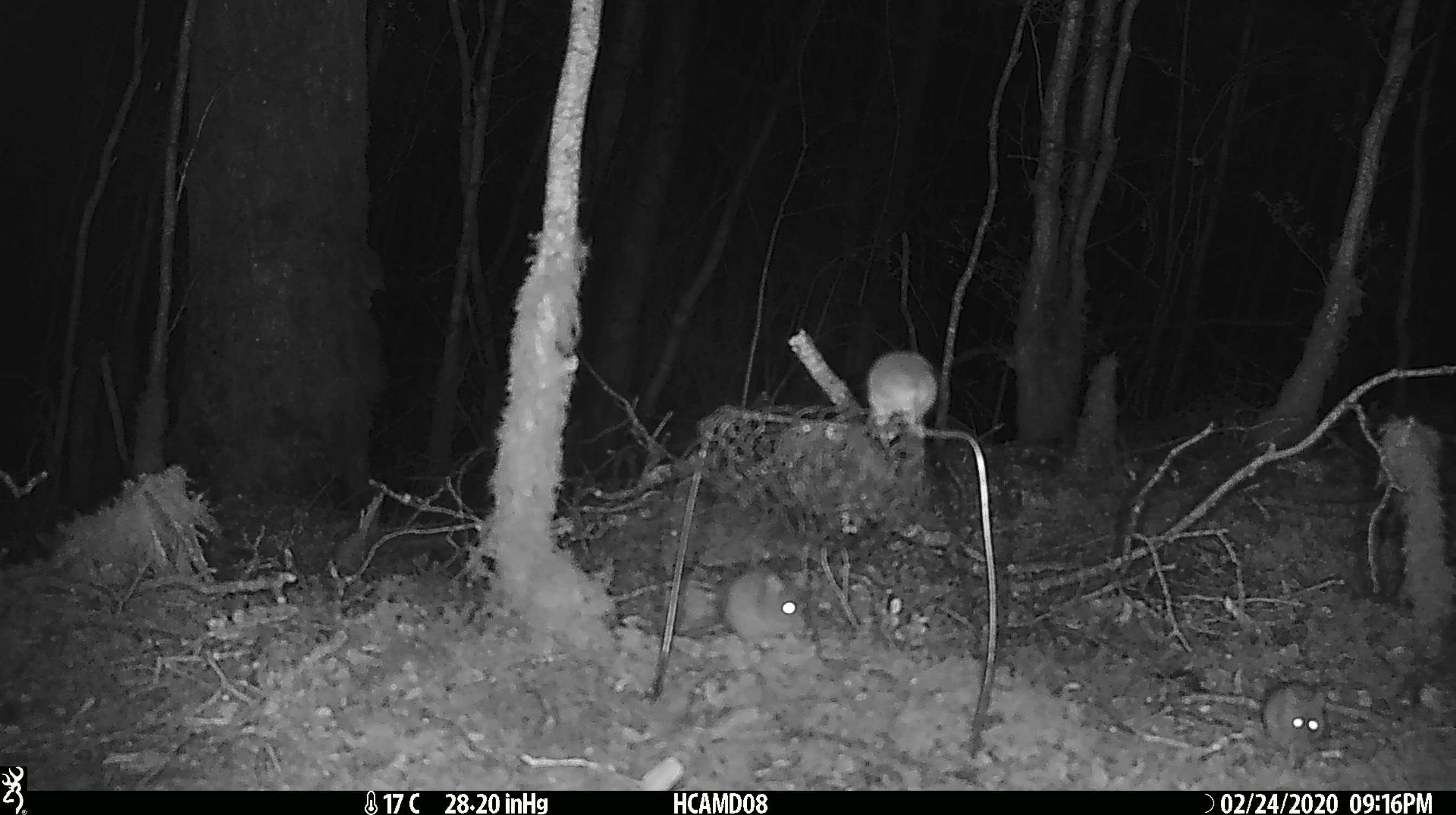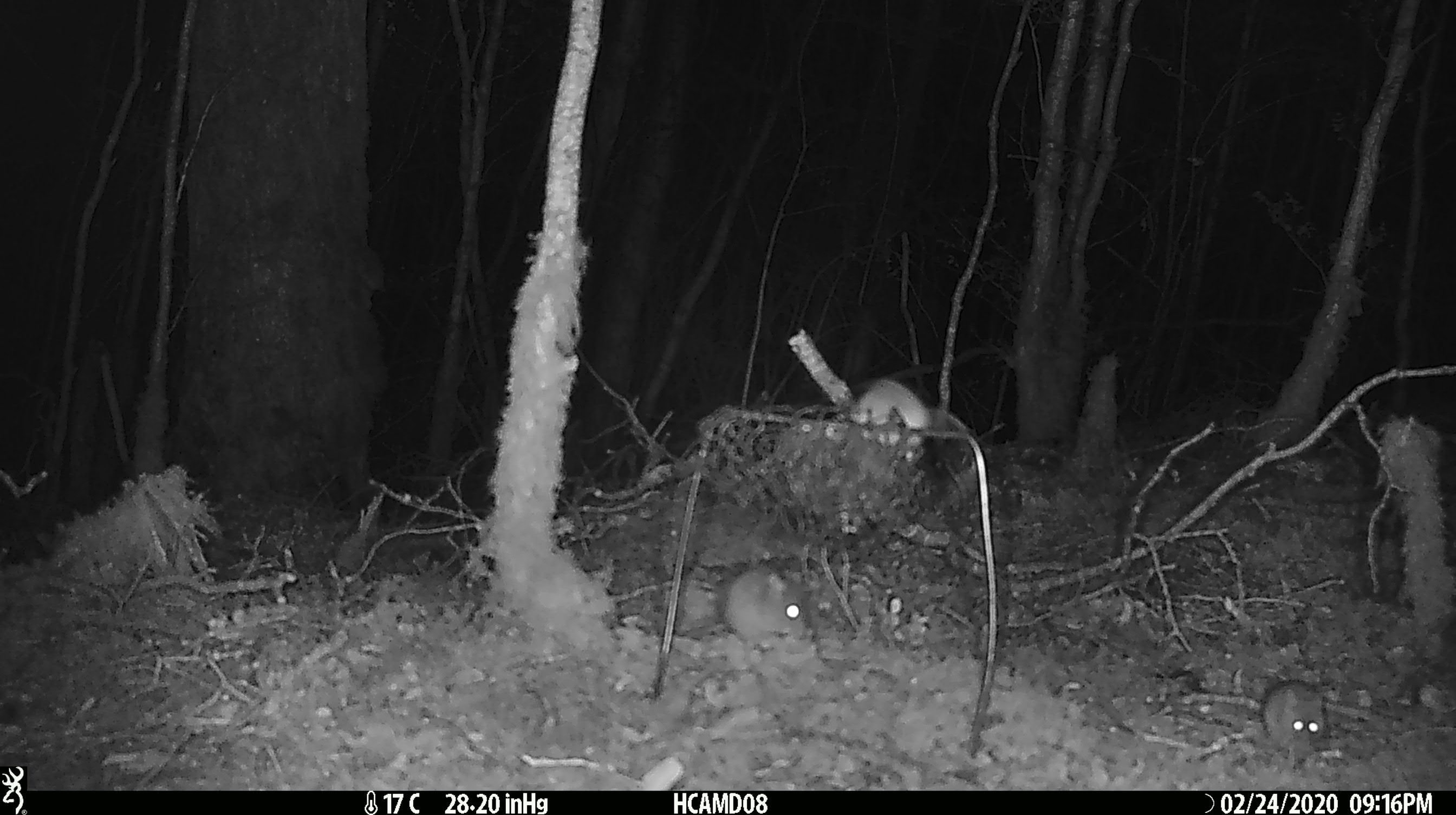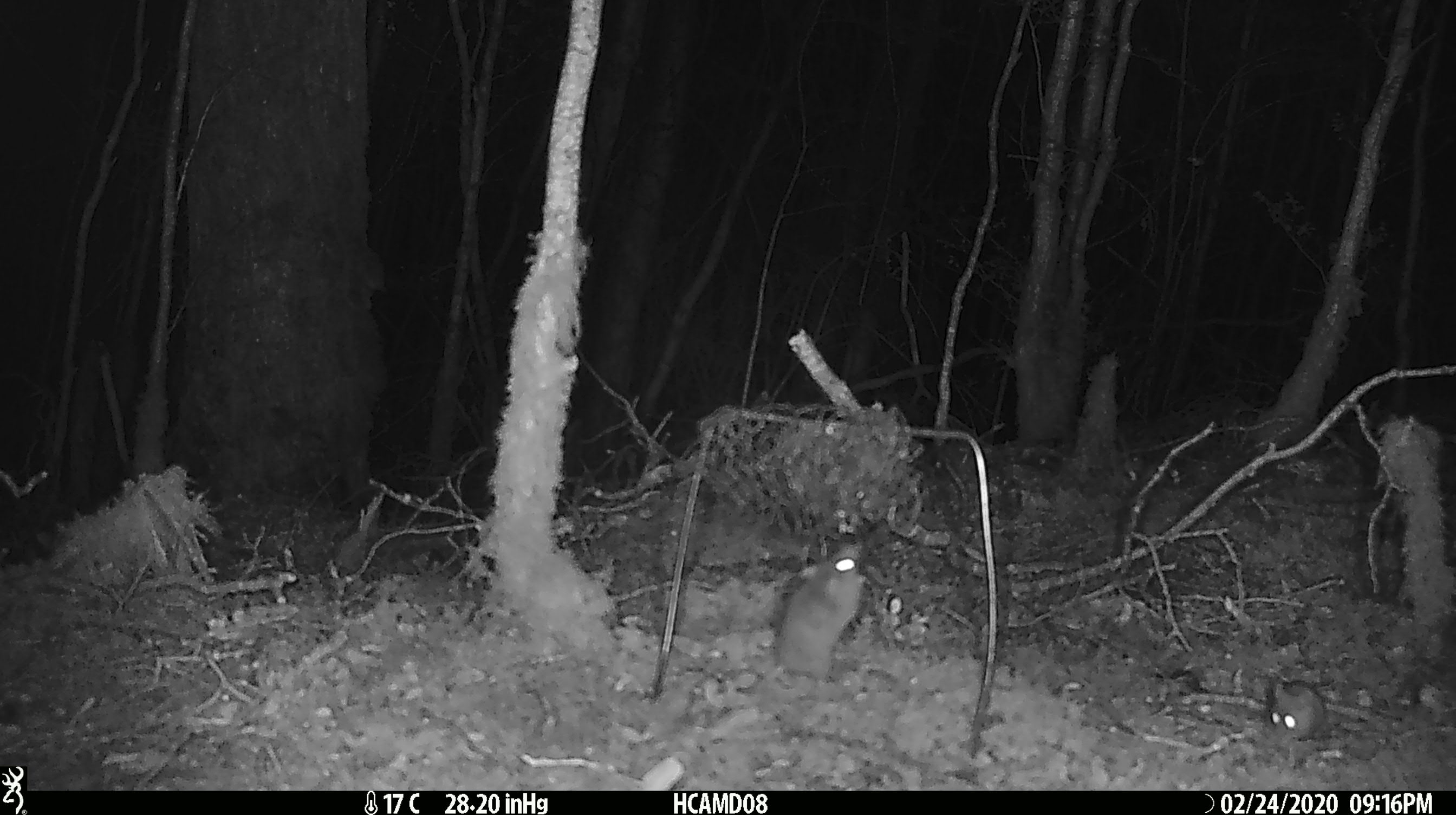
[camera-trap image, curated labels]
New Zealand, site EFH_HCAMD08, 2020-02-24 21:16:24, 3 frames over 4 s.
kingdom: Animalia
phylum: Chordata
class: Mammalia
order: Rodentia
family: Muridae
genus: Mus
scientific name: Mus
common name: mouse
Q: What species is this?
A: Mouse (Mus).